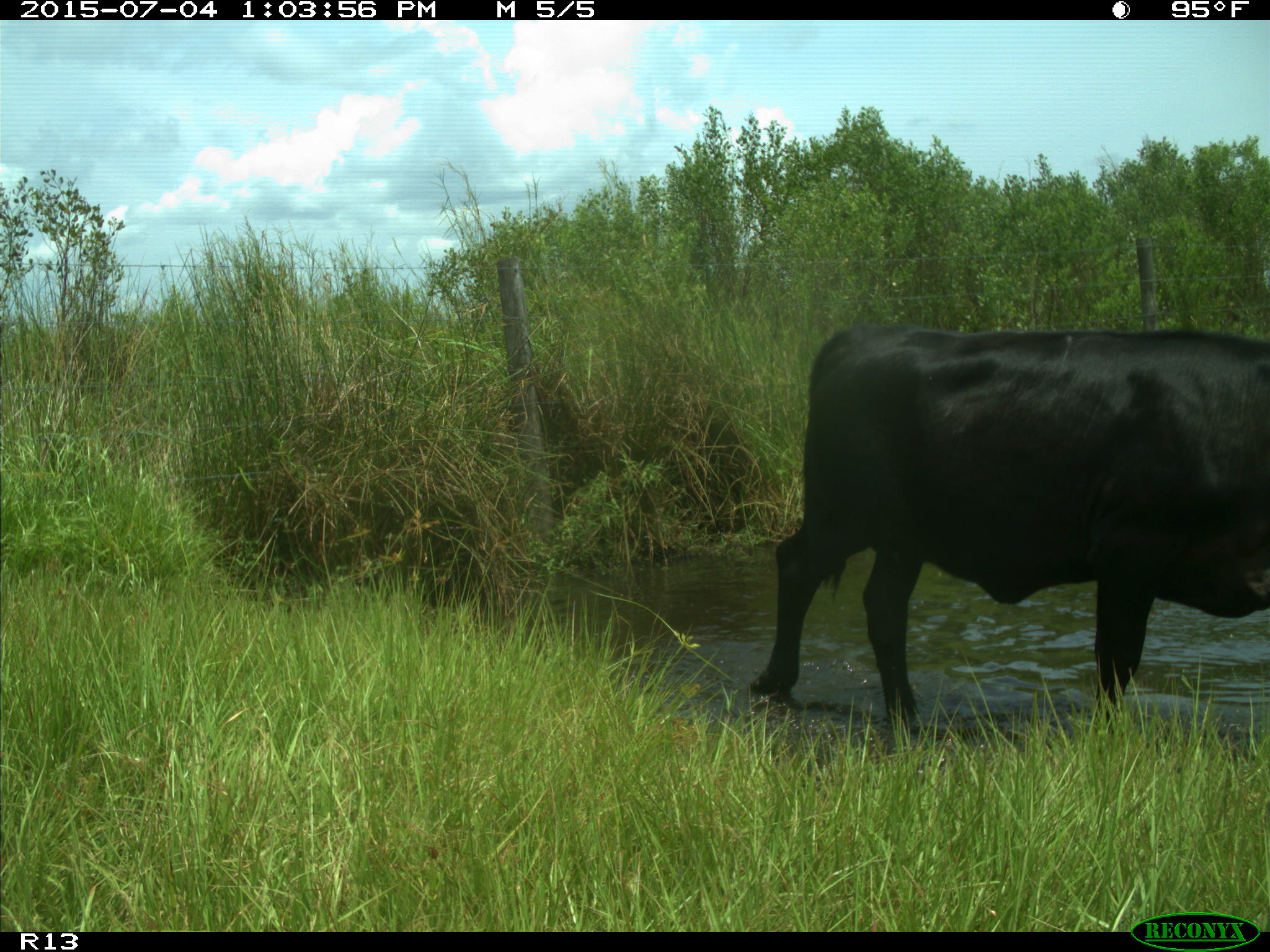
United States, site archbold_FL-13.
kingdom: Animalia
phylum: Chordata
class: Mammalia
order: Artiodactyla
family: Bovidae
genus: Bos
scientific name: Bos taurus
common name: domestic cow